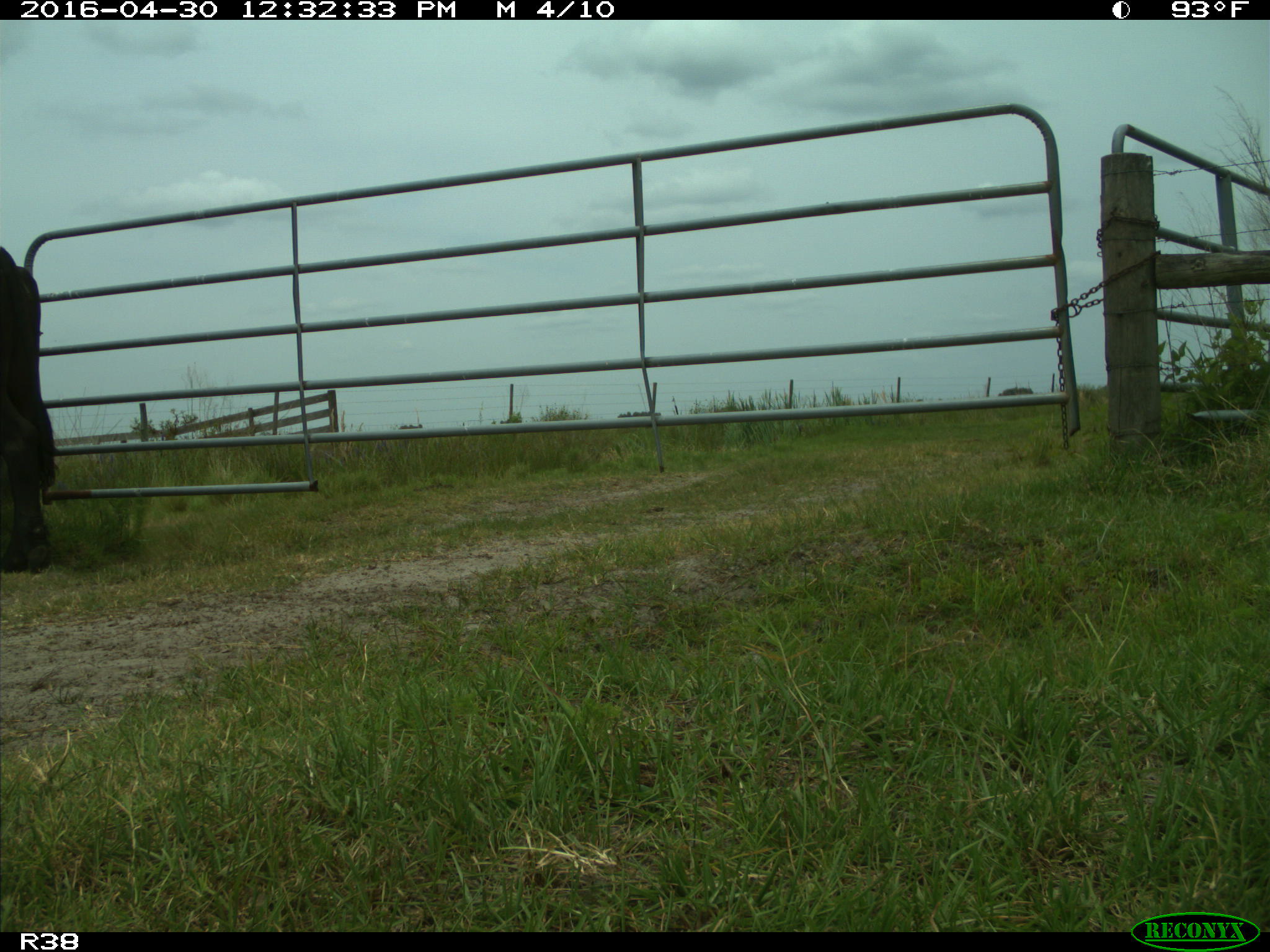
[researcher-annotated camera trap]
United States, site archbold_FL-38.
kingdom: Animalia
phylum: Chordata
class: Mammalia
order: Artiodactyla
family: Bovidae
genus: Bos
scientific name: Bos taurus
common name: domestic cow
Bos taurus (domestic cow).